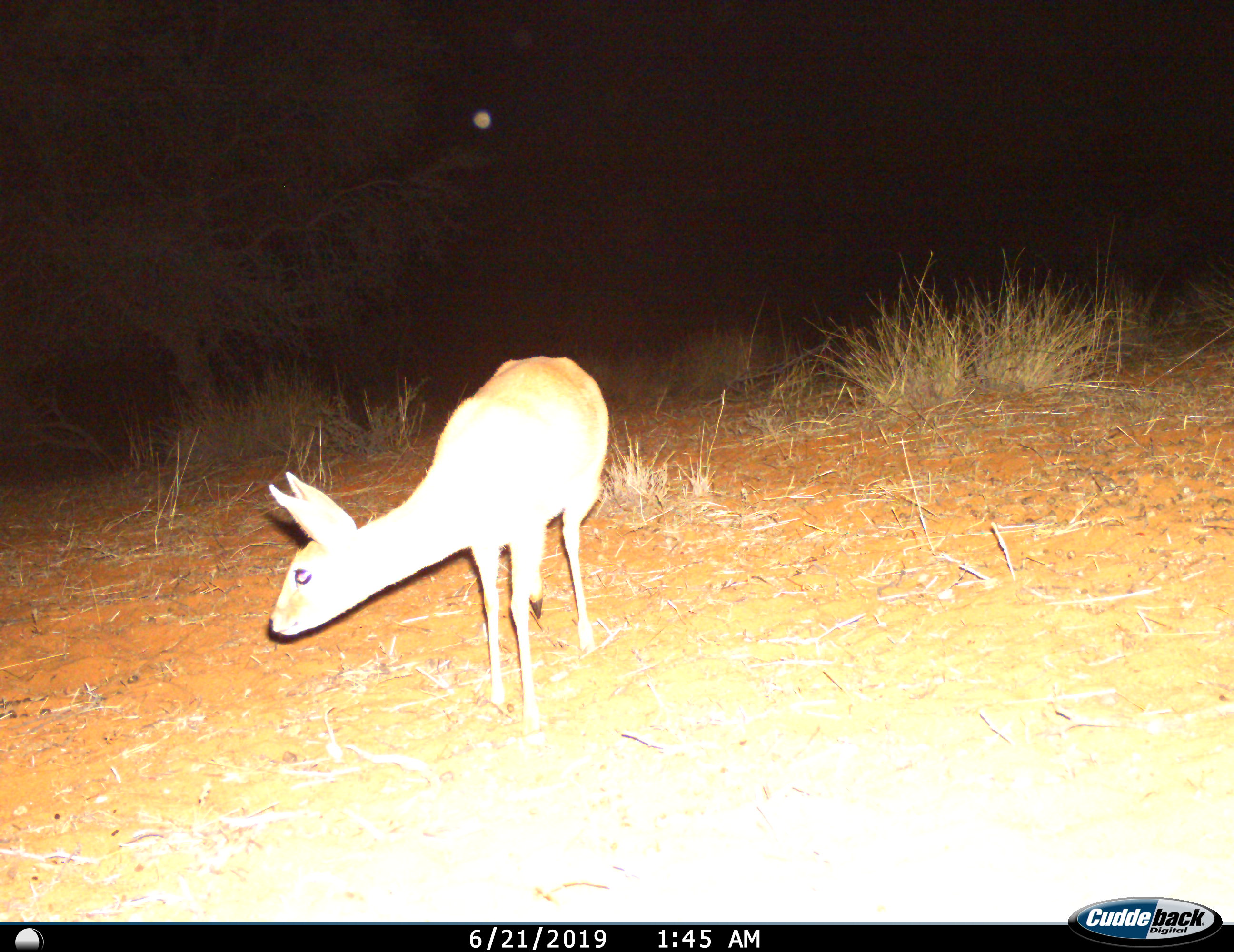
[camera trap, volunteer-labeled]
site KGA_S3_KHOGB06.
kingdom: Animalia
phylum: Chordata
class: Mammalia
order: Artiodactyla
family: Bovidae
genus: Raphicerus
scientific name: Raphicerus campestris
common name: steenbok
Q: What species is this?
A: Steenbok (Raphicerus campestris).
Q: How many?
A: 1.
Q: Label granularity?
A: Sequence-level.